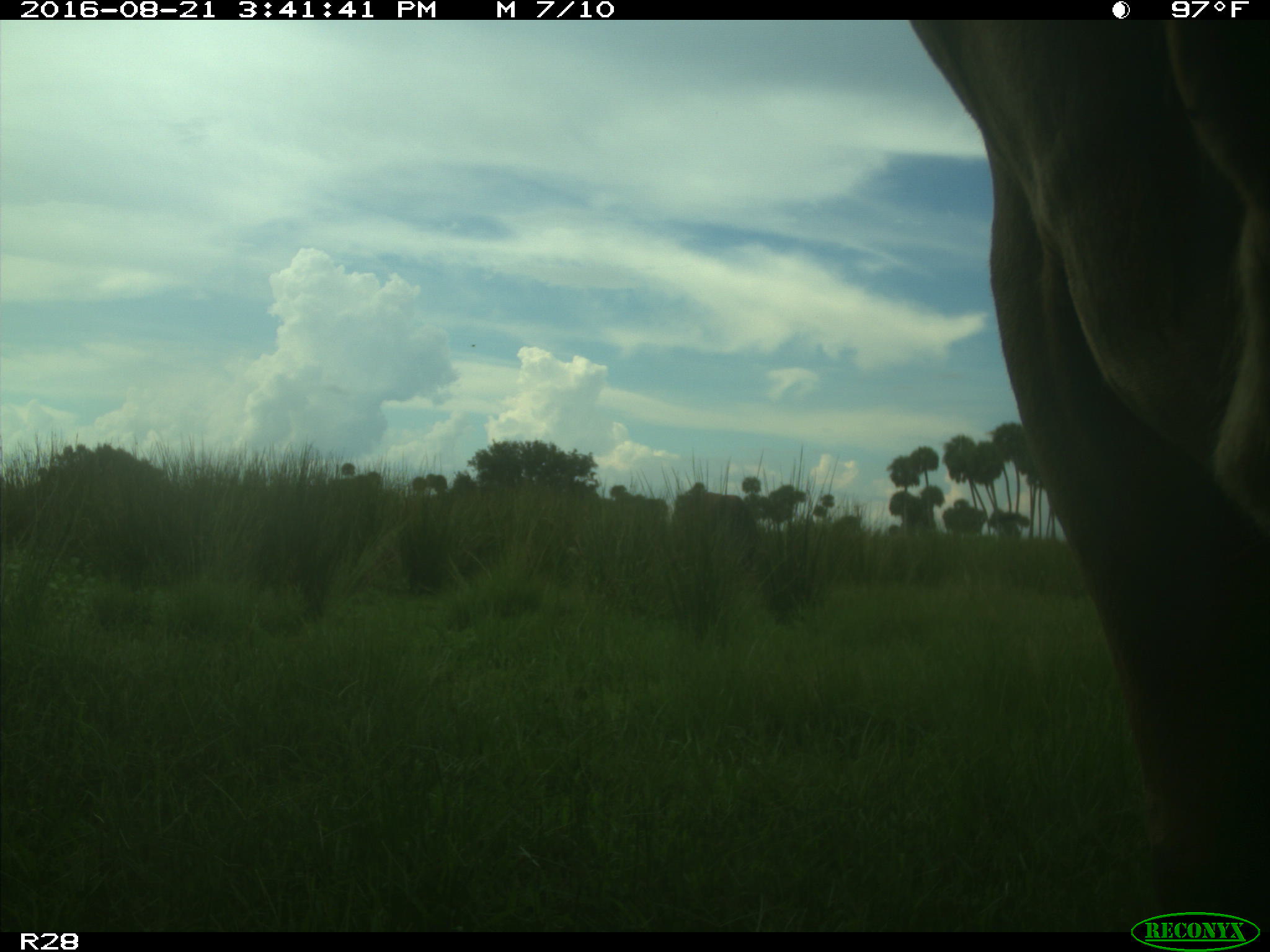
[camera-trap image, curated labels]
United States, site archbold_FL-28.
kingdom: Animalia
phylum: Chordata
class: Mammalia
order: Artiodactyla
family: Bovidae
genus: Bos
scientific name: Bos taurus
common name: domestic cow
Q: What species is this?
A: Bos taurus (domestic cow).